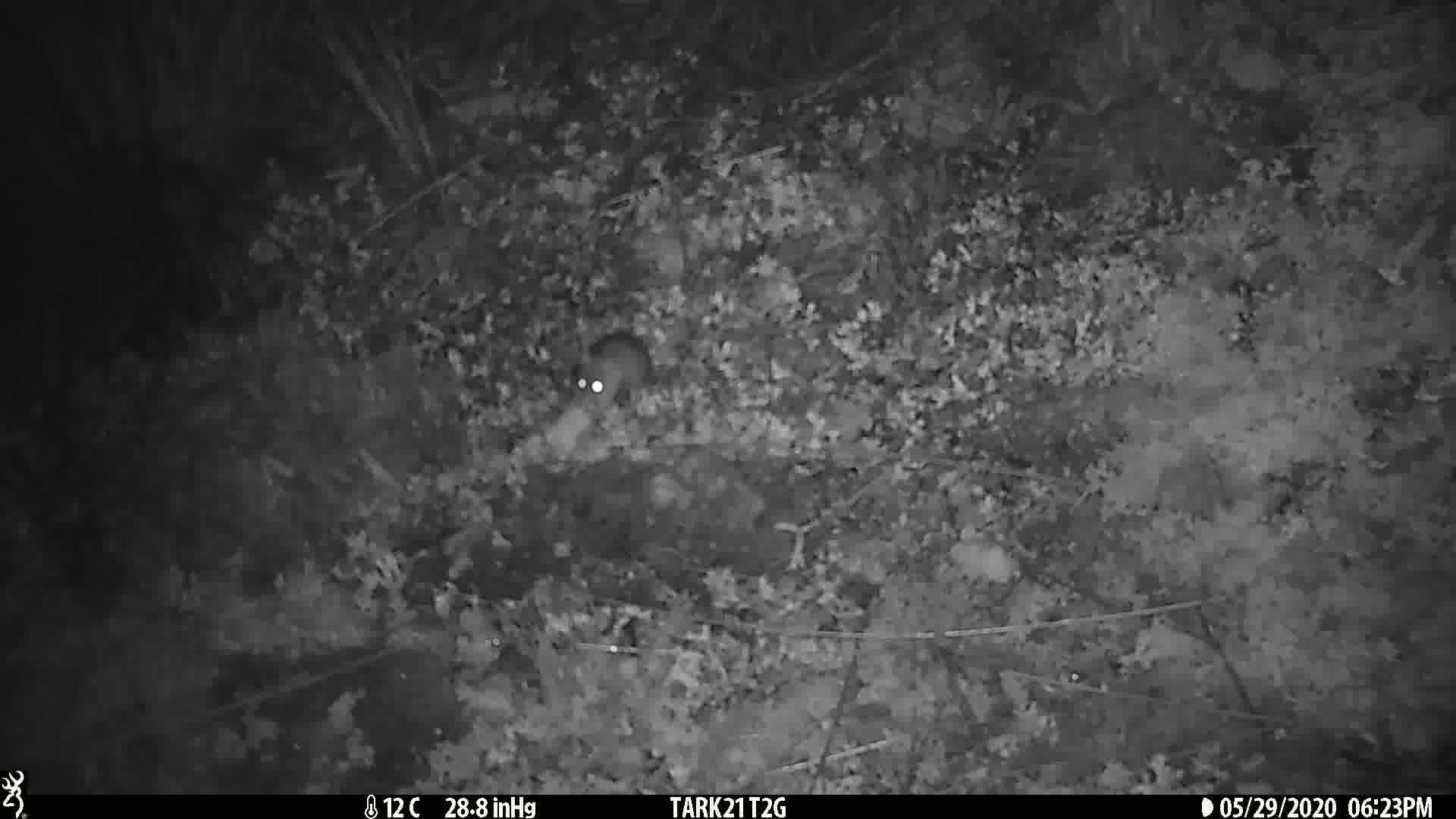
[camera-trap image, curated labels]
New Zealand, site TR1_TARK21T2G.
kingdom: Animalia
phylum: Chordata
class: Mammalia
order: Rodentia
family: Muridae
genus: Mus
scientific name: Mus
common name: mouse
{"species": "mouse (Mus)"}